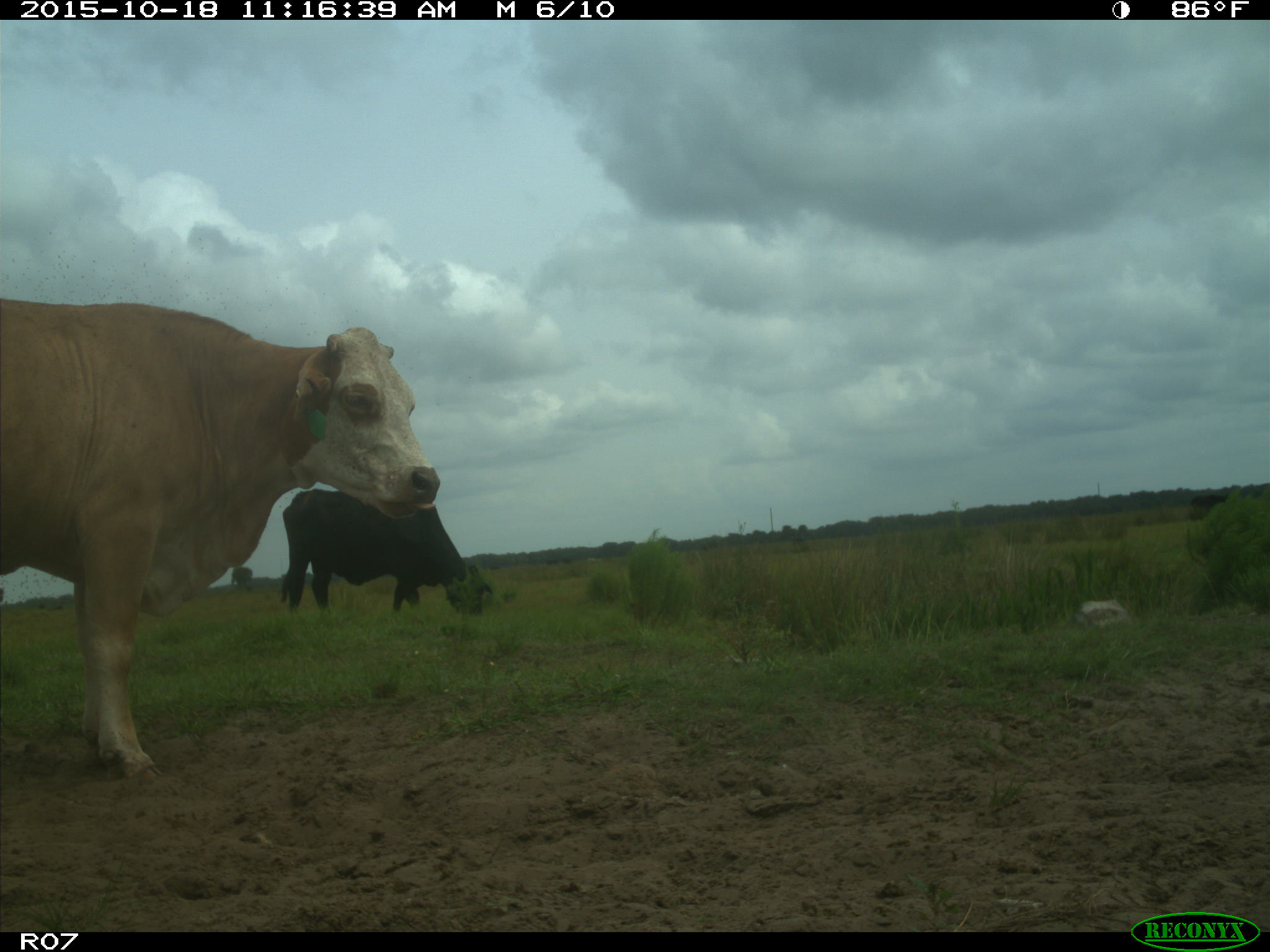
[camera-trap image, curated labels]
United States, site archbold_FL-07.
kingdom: Animalia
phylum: Chordata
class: Mammalia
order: Artiodactyla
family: Bovidae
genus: Bos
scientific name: Bos taurus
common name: domestic cow